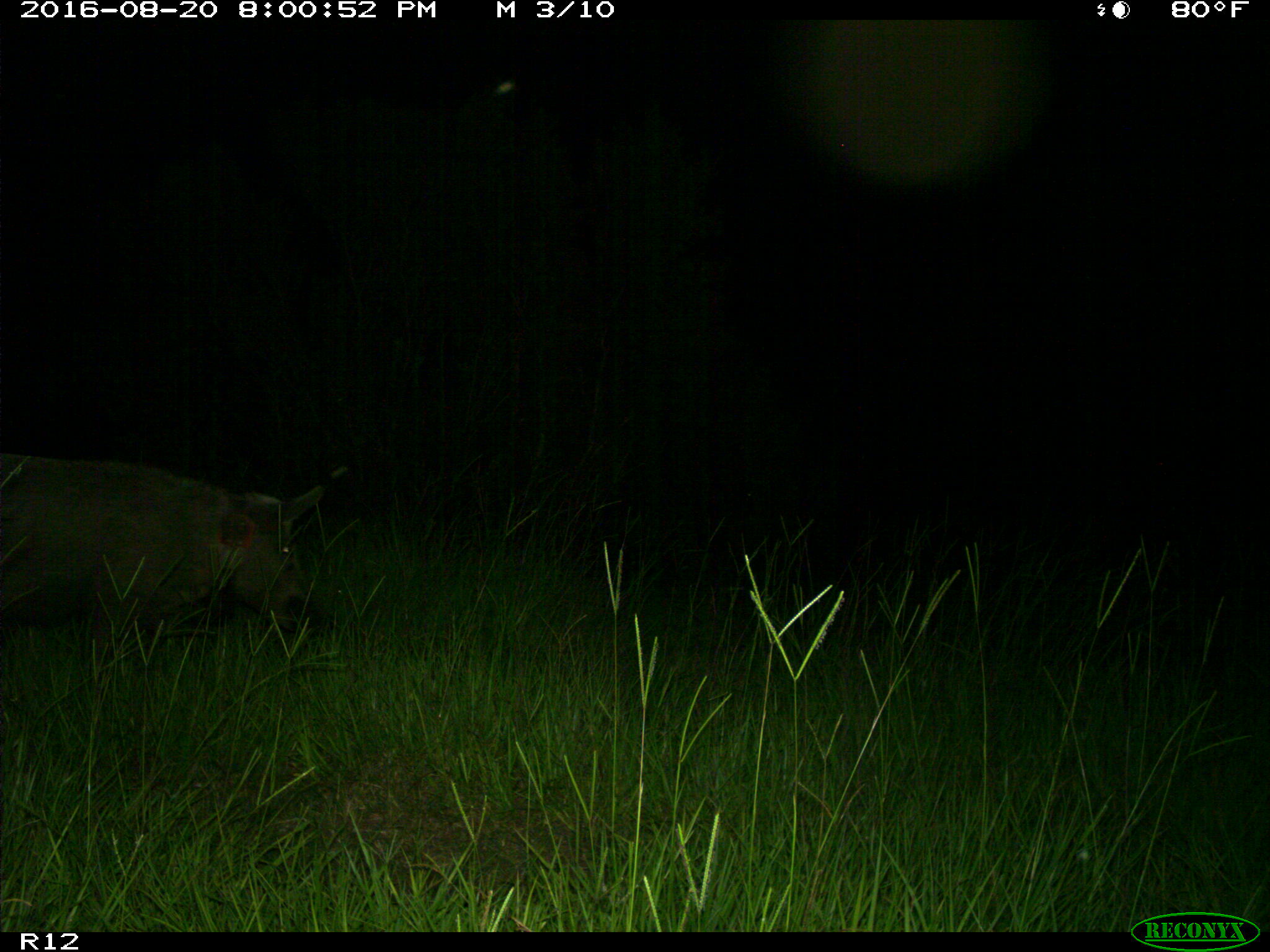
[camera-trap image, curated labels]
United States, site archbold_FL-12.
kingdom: Animalia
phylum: Chordata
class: Mammalia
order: Artiodactyla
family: Suidae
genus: Sus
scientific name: Sus scrofa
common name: wild boar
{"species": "Sus scrofa (wild boar)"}